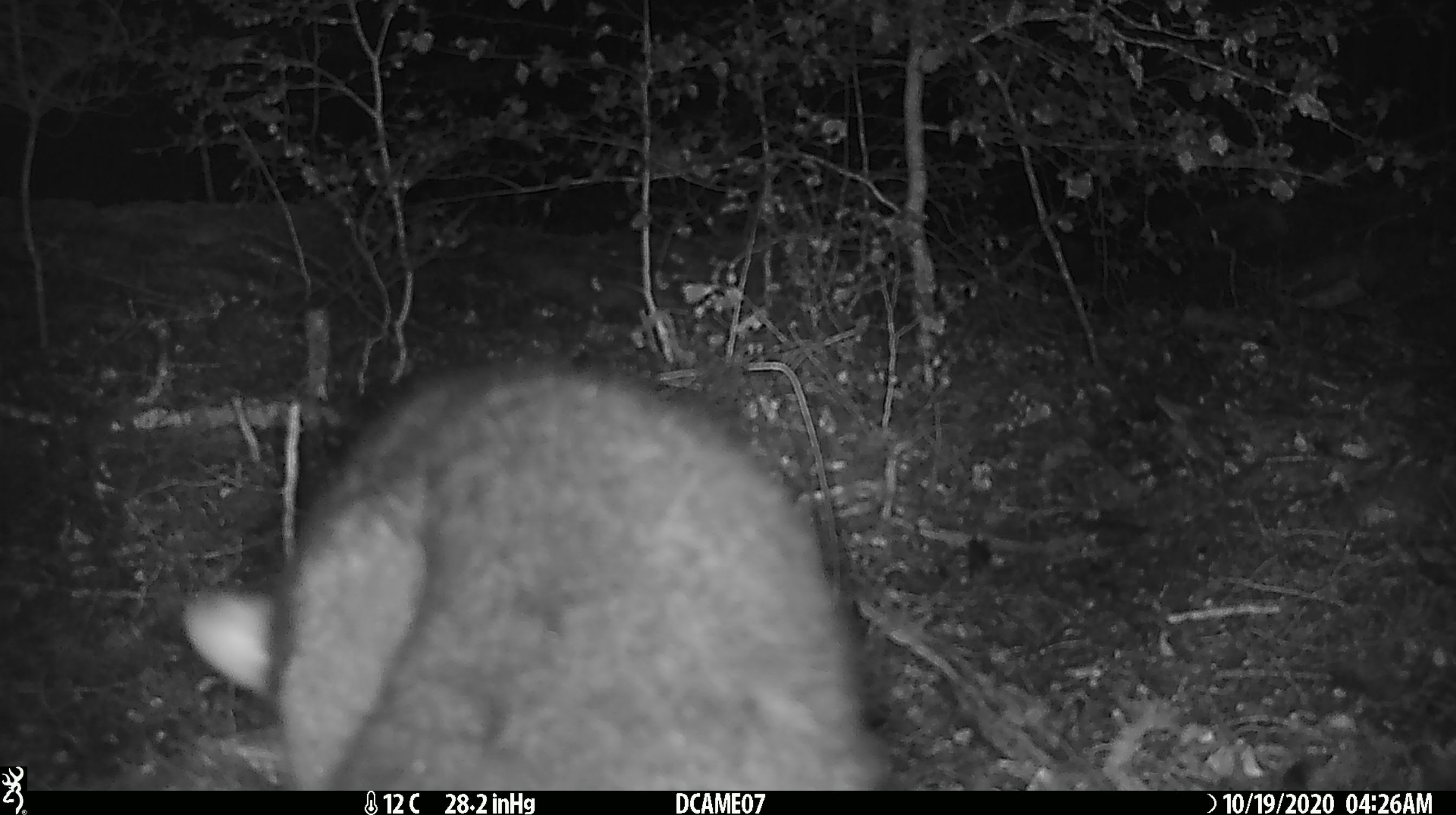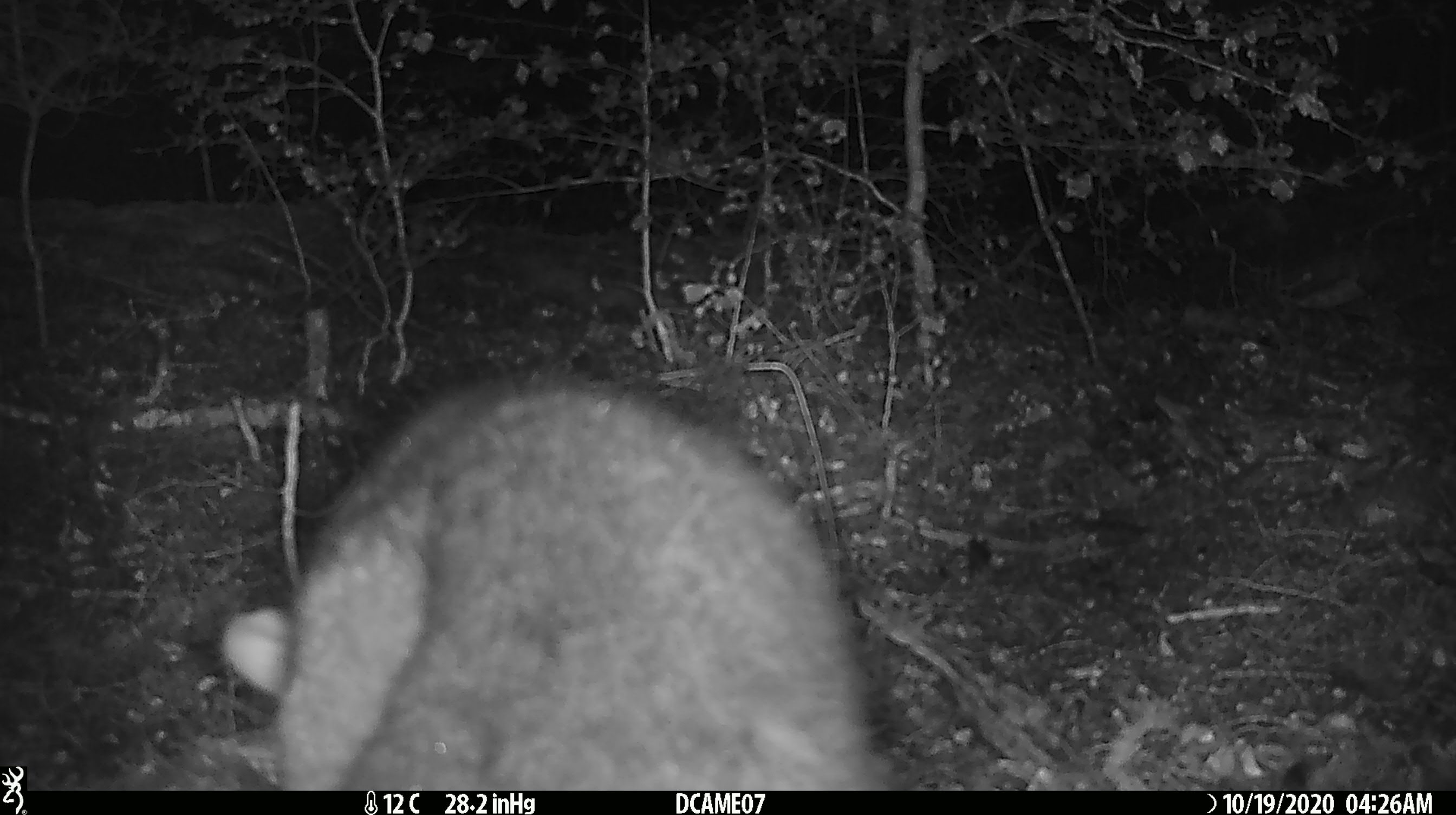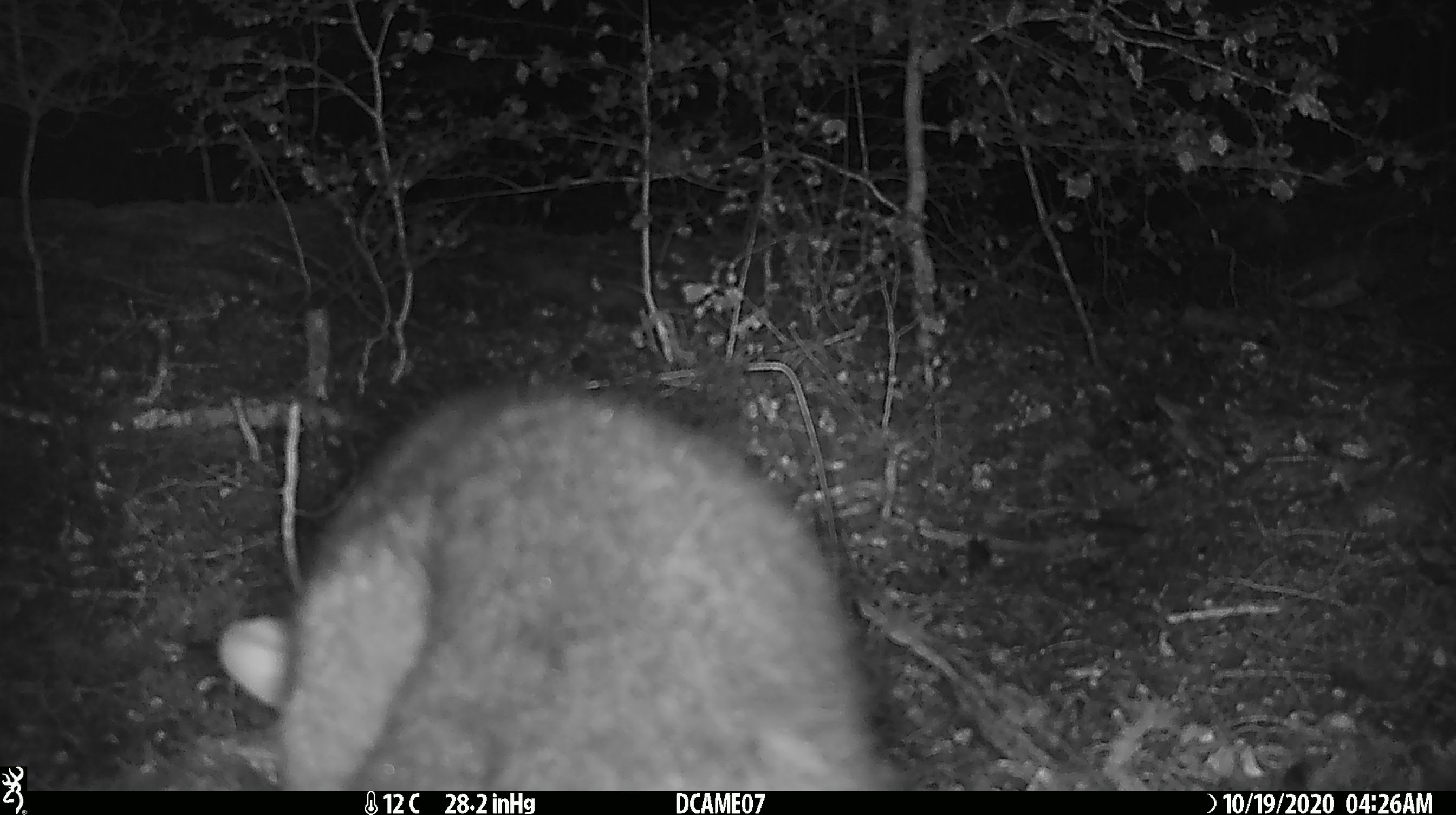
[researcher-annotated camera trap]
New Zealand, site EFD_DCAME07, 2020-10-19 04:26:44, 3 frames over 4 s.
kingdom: Animalia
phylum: Chordata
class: Mammalia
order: Diprotodontia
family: Phalangeridae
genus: Trichosurus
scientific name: Trichosurus vulpecula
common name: common brushtail possum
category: possum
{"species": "possum (common brushtail possum) (Trichosurus vulpecula)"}